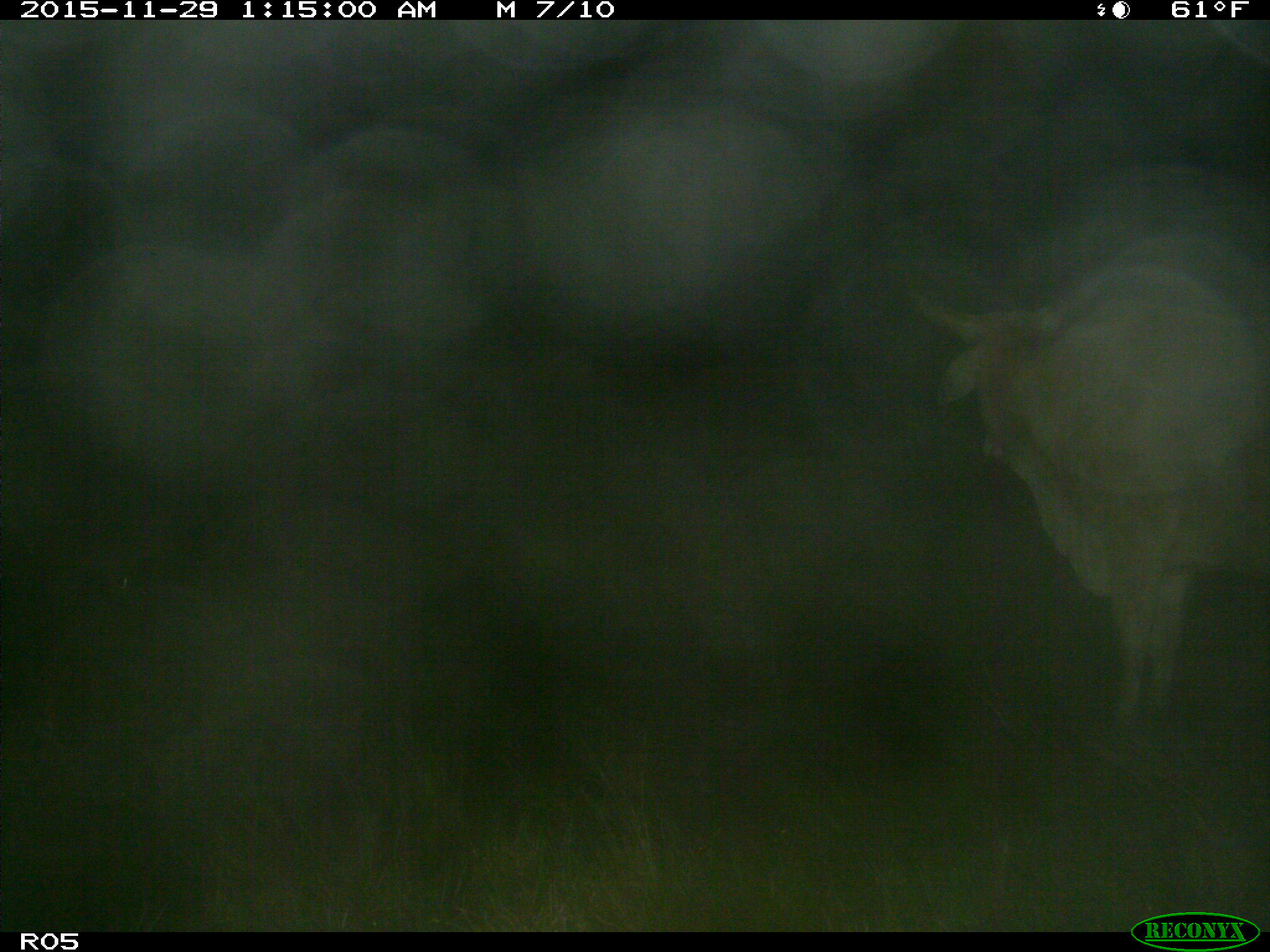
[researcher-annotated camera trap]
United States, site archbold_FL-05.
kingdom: Animalia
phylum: Chordata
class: Mammalia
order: Artiodactyla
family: Bovidae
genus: Bos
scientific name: Bos taurus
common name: domestic cow